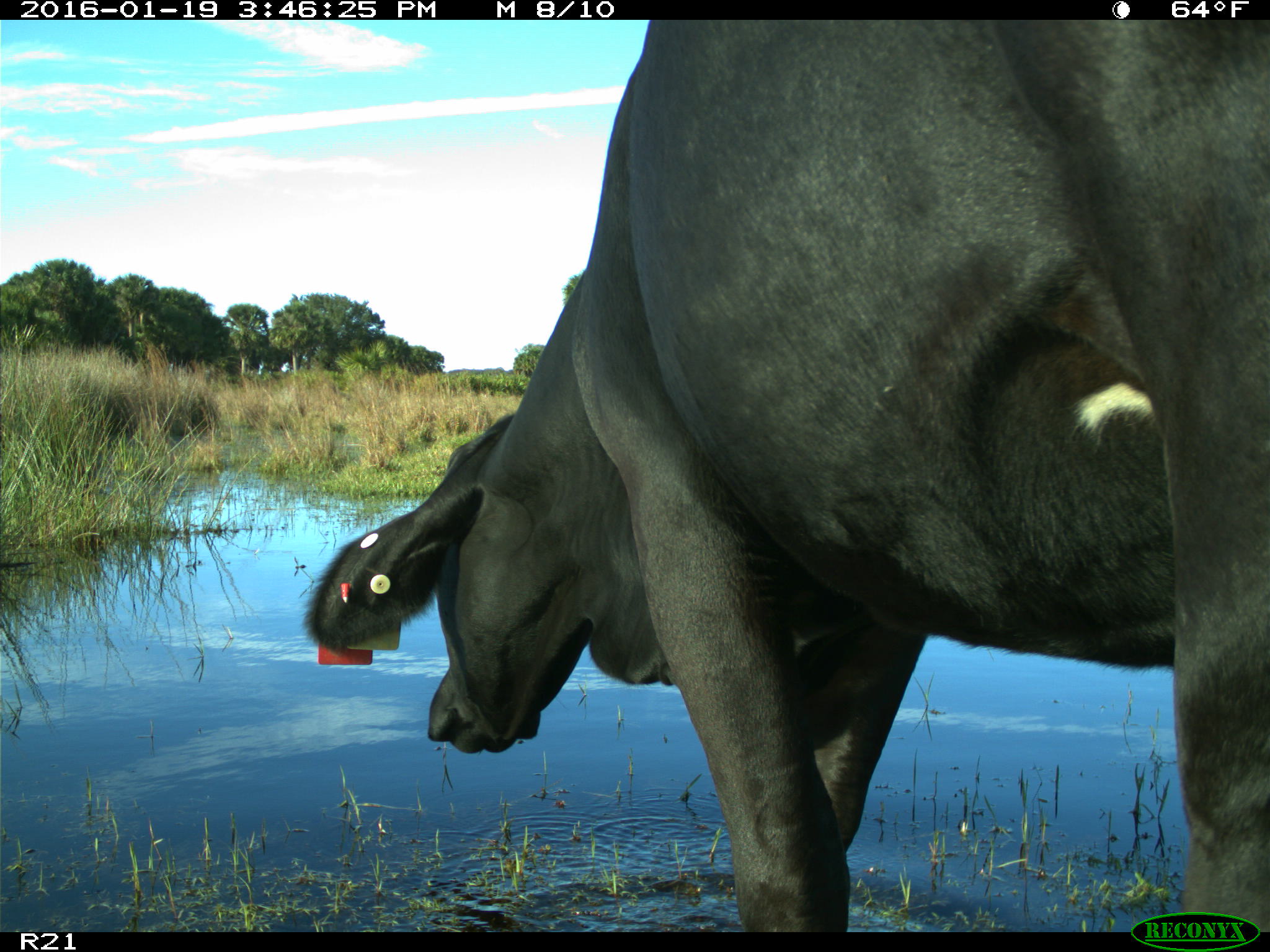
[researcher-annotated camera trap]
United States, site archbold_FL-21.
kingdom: Animalia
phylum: Chordata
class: Mammalia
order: Artiodactyla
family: Bovidae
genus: Bos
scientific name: Bos taurus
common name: domestic cow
Bos taurus (domestic cow).